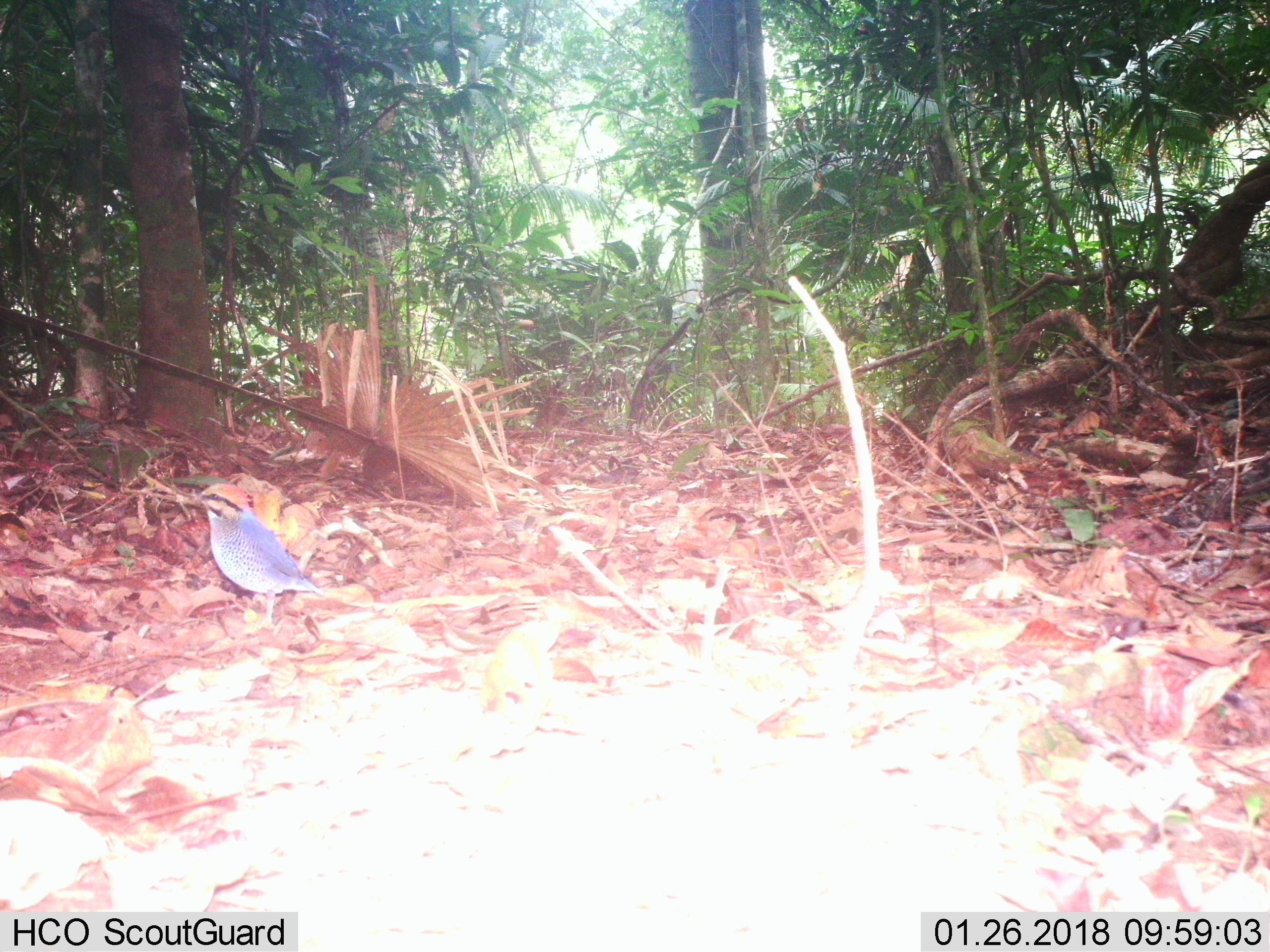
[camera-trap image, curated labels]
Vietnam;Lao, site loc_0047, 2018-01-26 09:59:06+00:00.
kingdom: Animalia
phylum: Chordata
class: Aves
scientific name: Aves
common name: bird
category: unidentified bird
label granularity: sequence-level